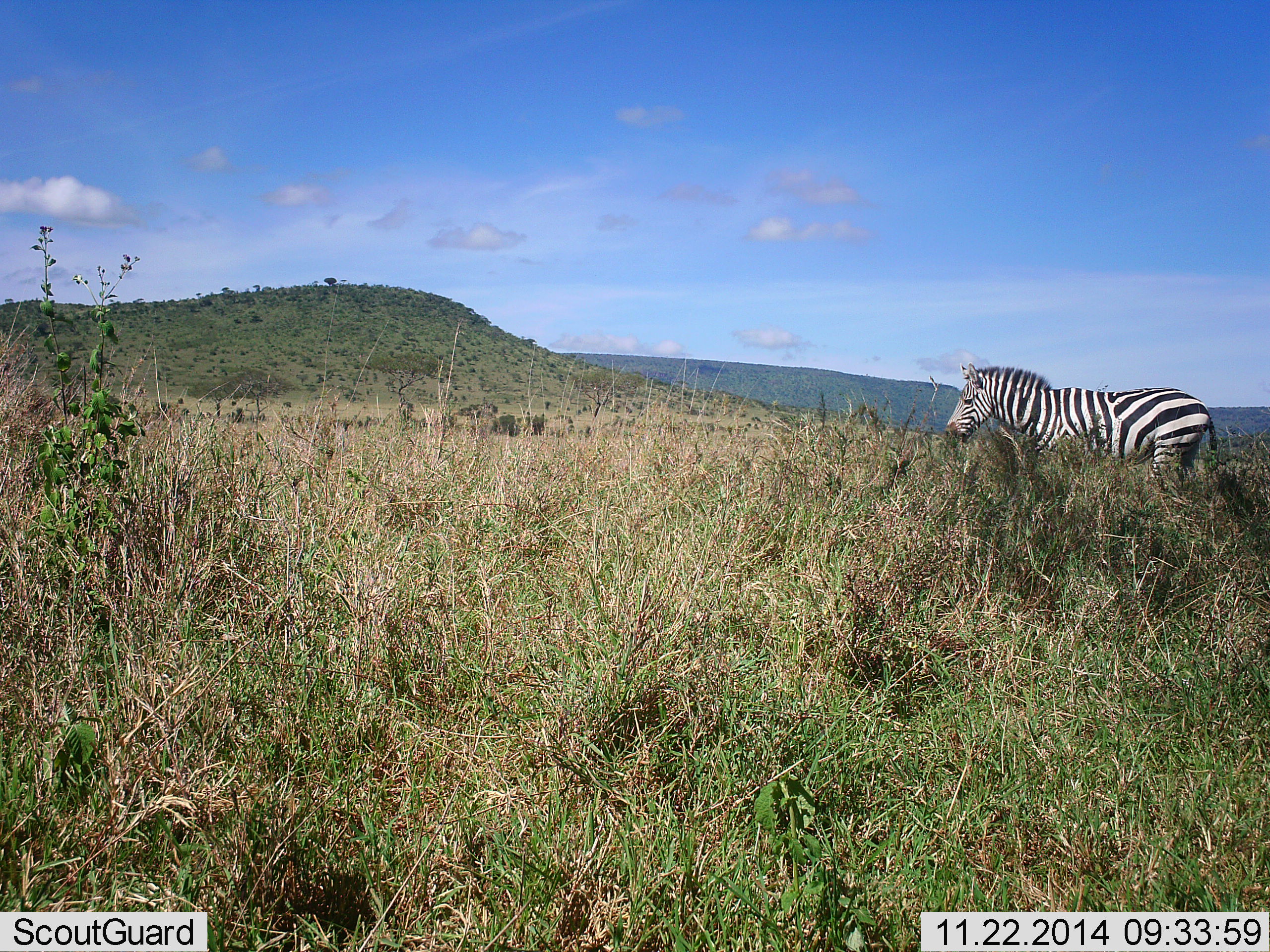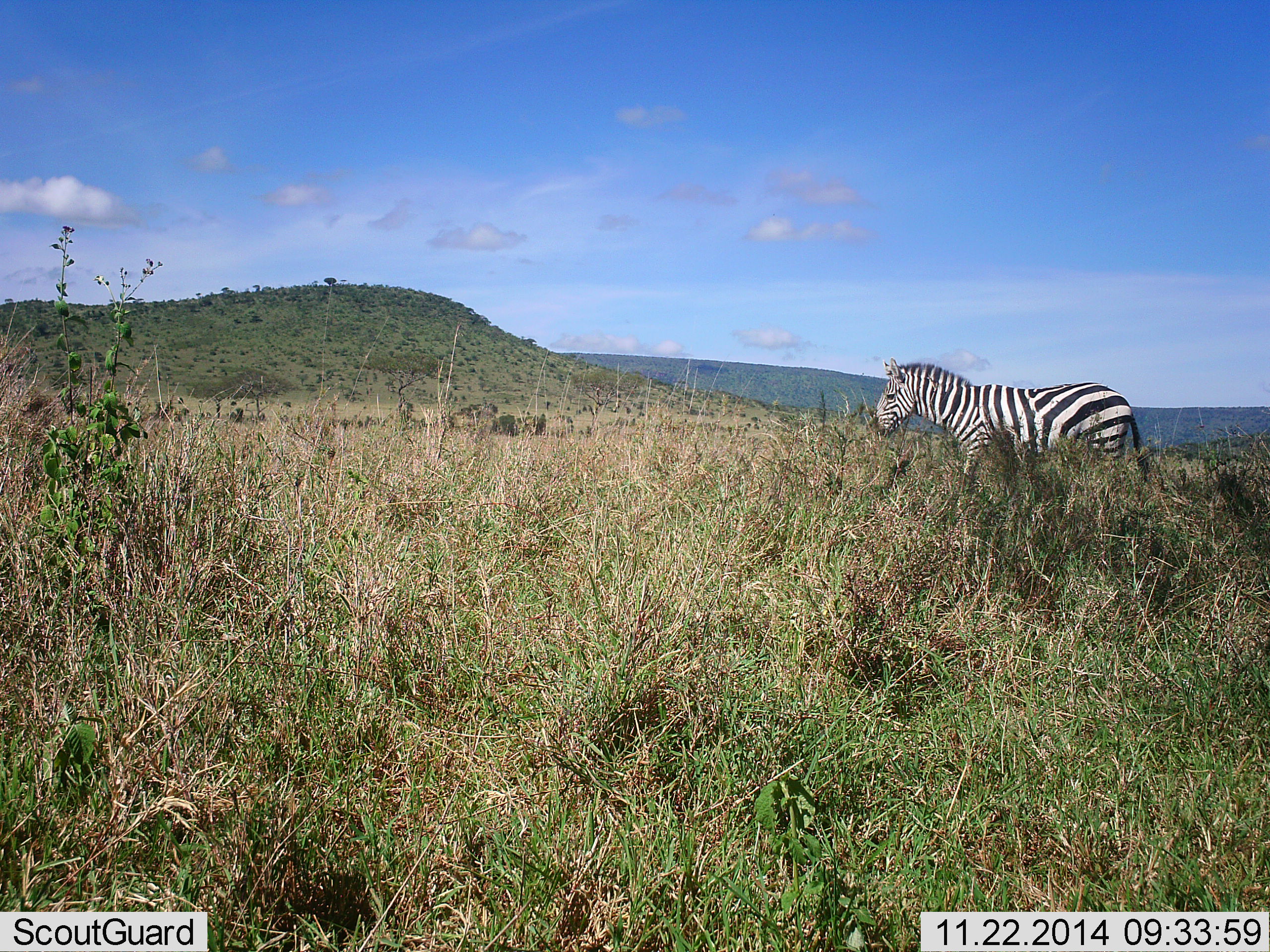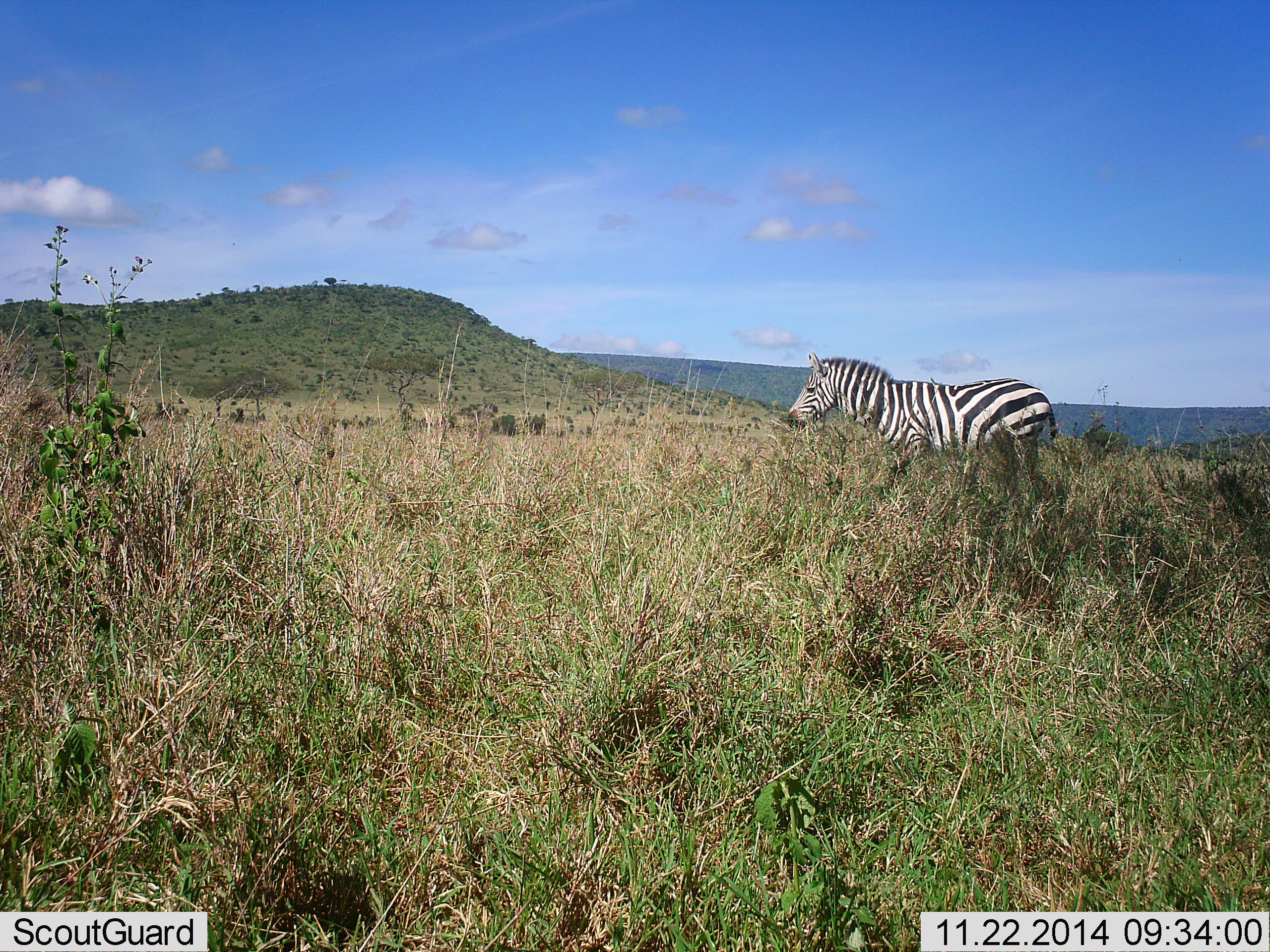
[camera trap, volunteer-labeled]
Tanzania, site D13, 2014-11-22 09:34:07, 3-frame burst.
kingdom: Animalia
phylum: Chordata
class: Mammalia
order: Perissodactyla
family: Equidae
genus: Equus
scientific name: Equus quagga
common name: plains zebra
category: zebra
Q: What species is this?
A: Zebra (plains zebra) (Equus quagga).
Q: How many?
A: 1.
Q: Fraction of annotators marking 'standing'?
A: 9%.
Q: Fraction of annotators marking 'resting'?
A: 0%.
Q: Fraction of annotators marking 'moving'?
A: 91%.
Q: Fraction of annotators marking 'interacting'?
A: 0%.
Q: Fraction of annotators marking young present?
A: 0%.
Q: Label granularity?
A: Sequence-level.